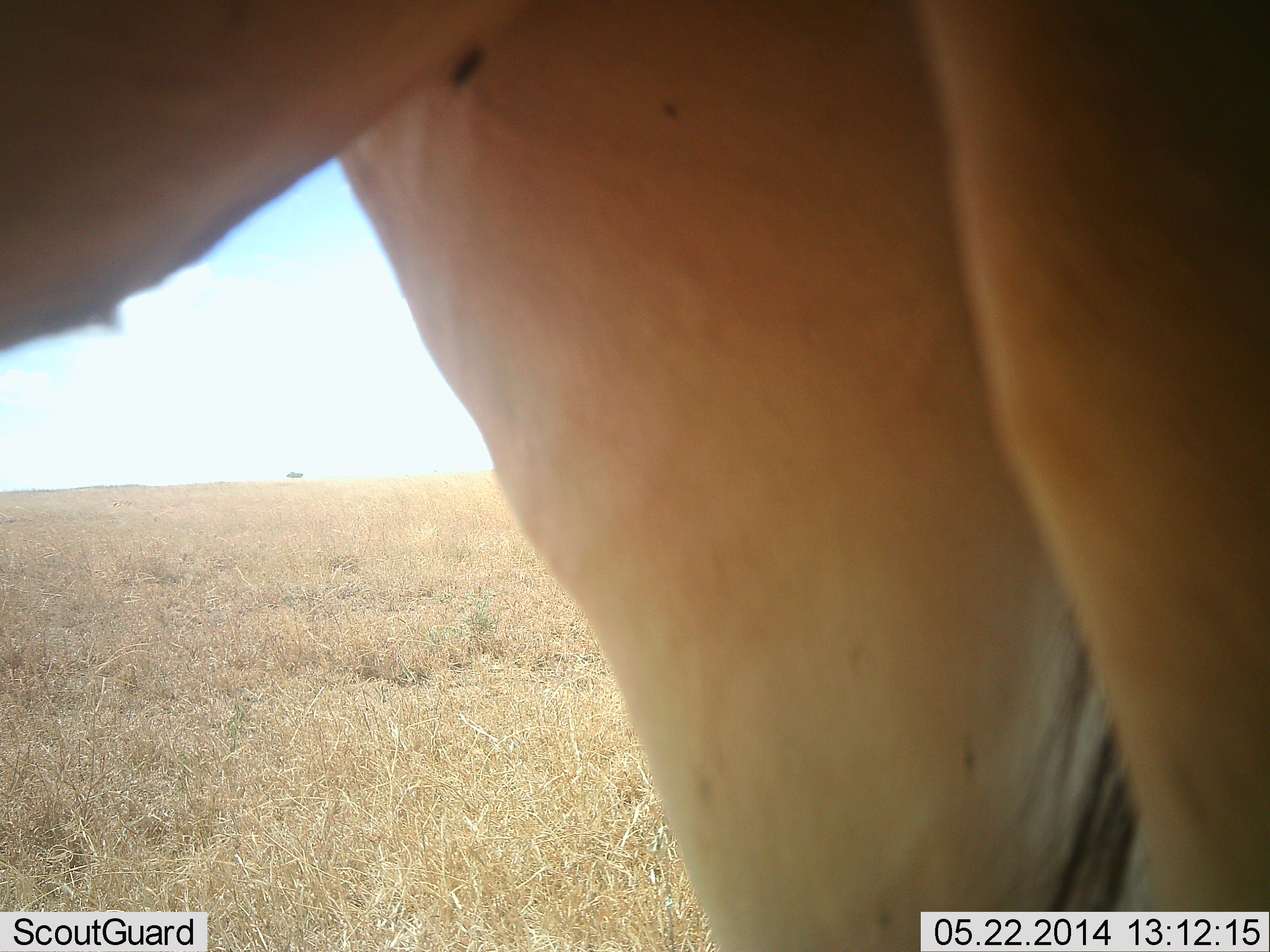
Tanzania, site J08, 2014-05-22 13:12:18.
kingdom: Animalia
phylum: Chordata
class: Mammalia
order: Artiodactyla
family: Bovidae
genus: Alcelaphus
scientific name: Alcelaphus buselaphus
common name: hartebeest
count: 1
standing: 100%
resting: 0%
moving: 0%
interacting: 0%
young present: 0%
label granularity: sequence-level